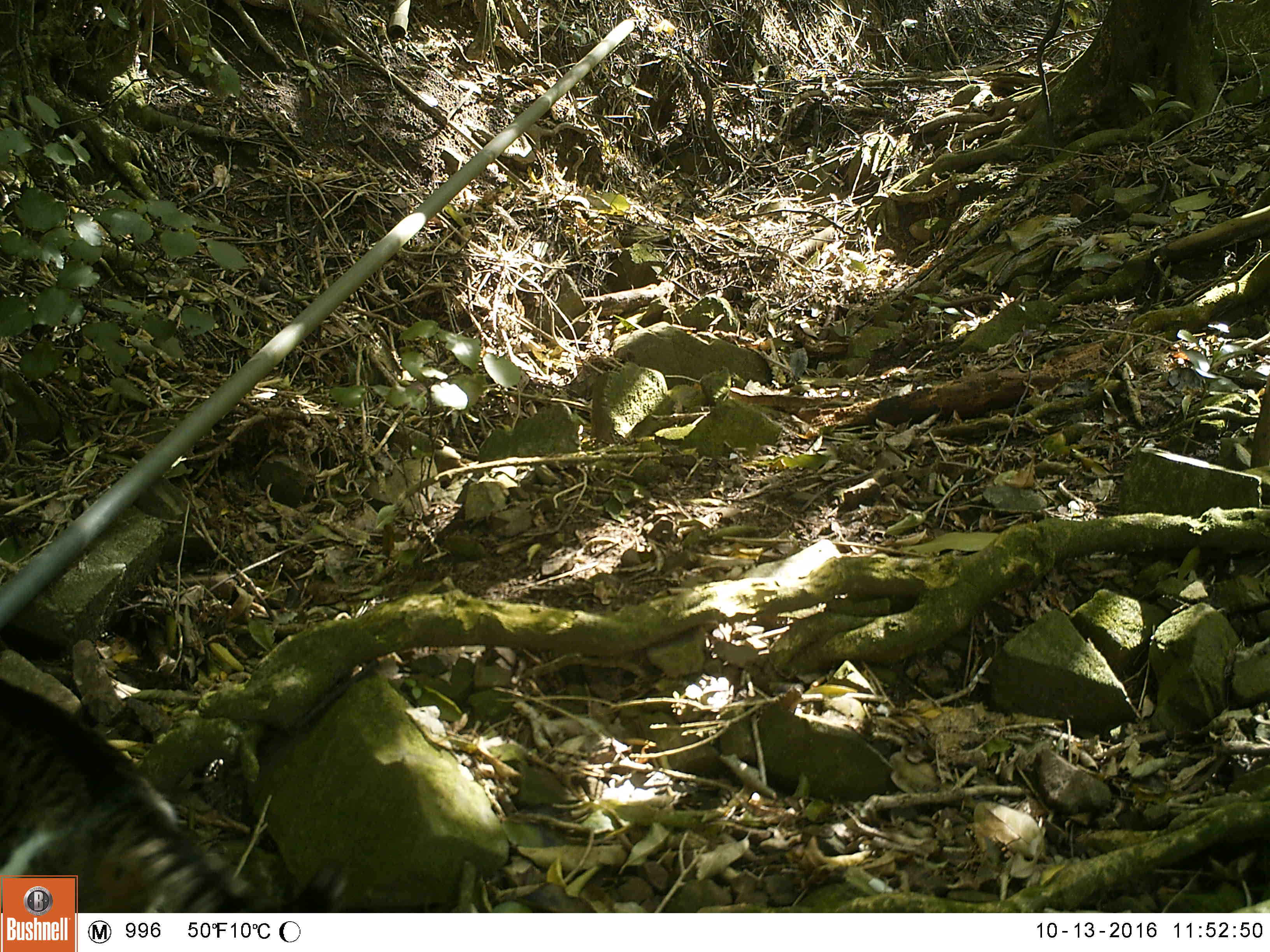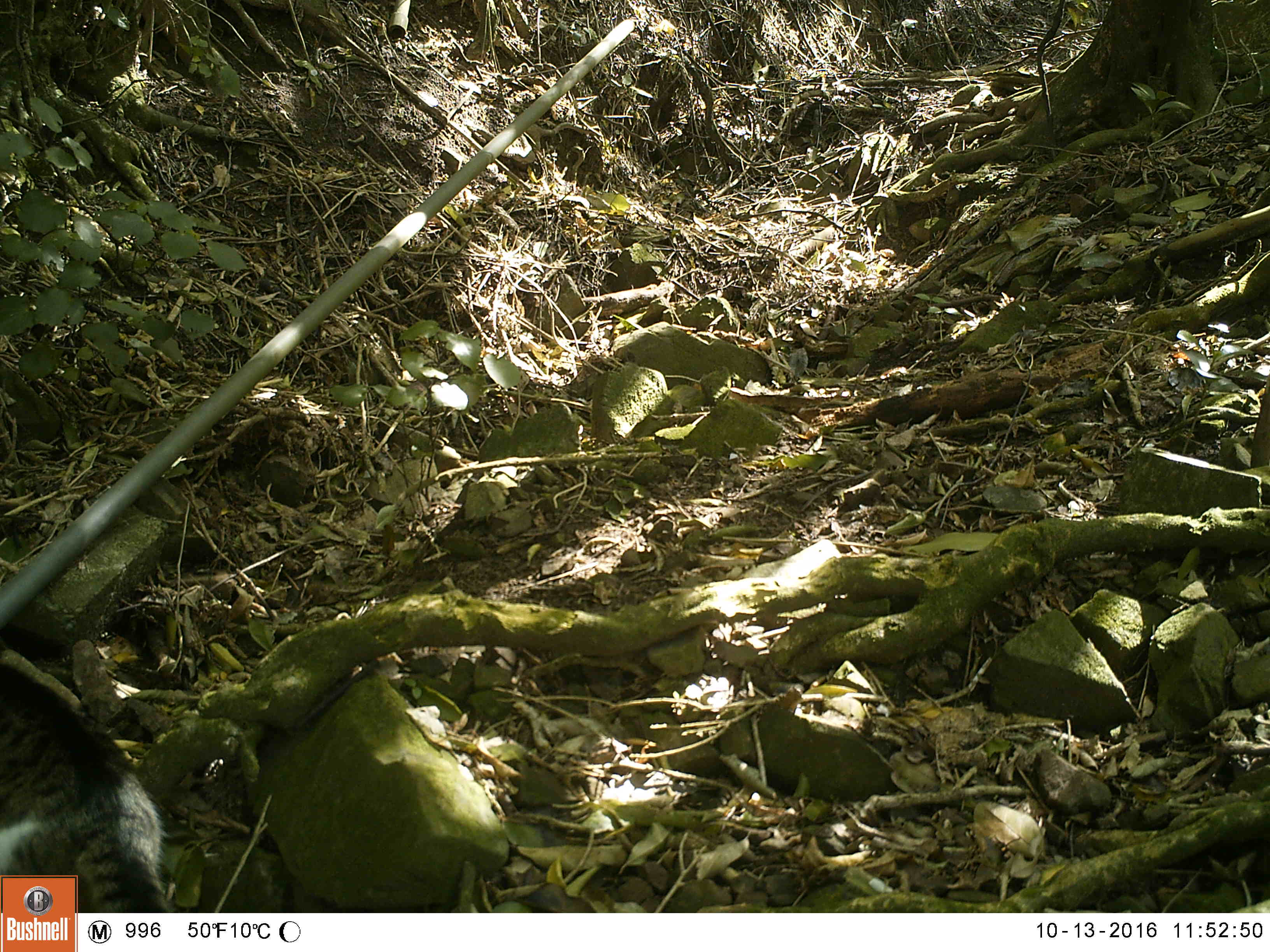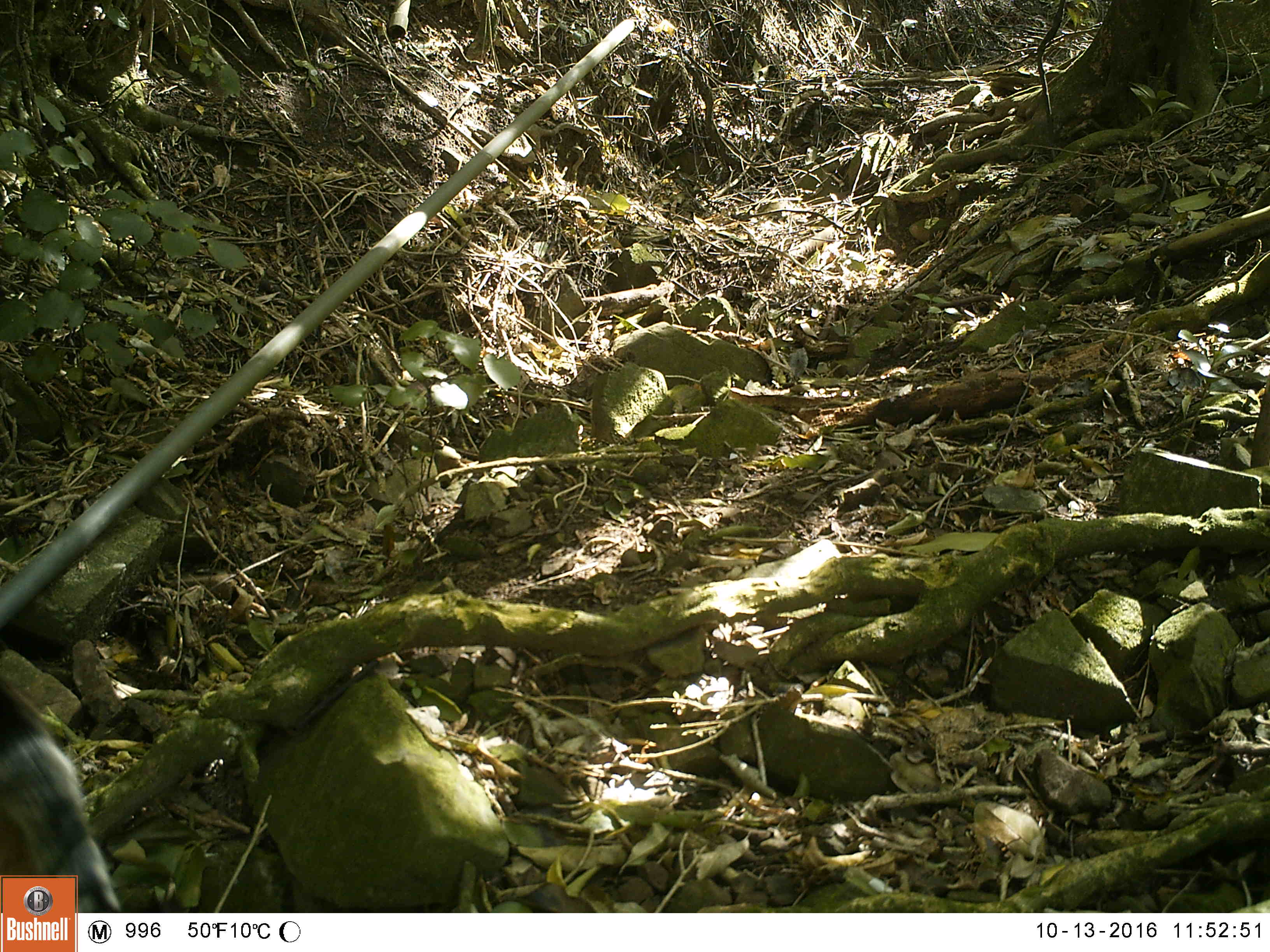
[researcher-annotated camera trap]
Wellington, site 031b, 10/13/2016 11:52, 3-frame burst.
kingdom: Animalia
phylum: Chordata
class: Mammalia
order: Carnivora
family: Felidae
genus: Felis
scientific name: Felis catus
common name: cat